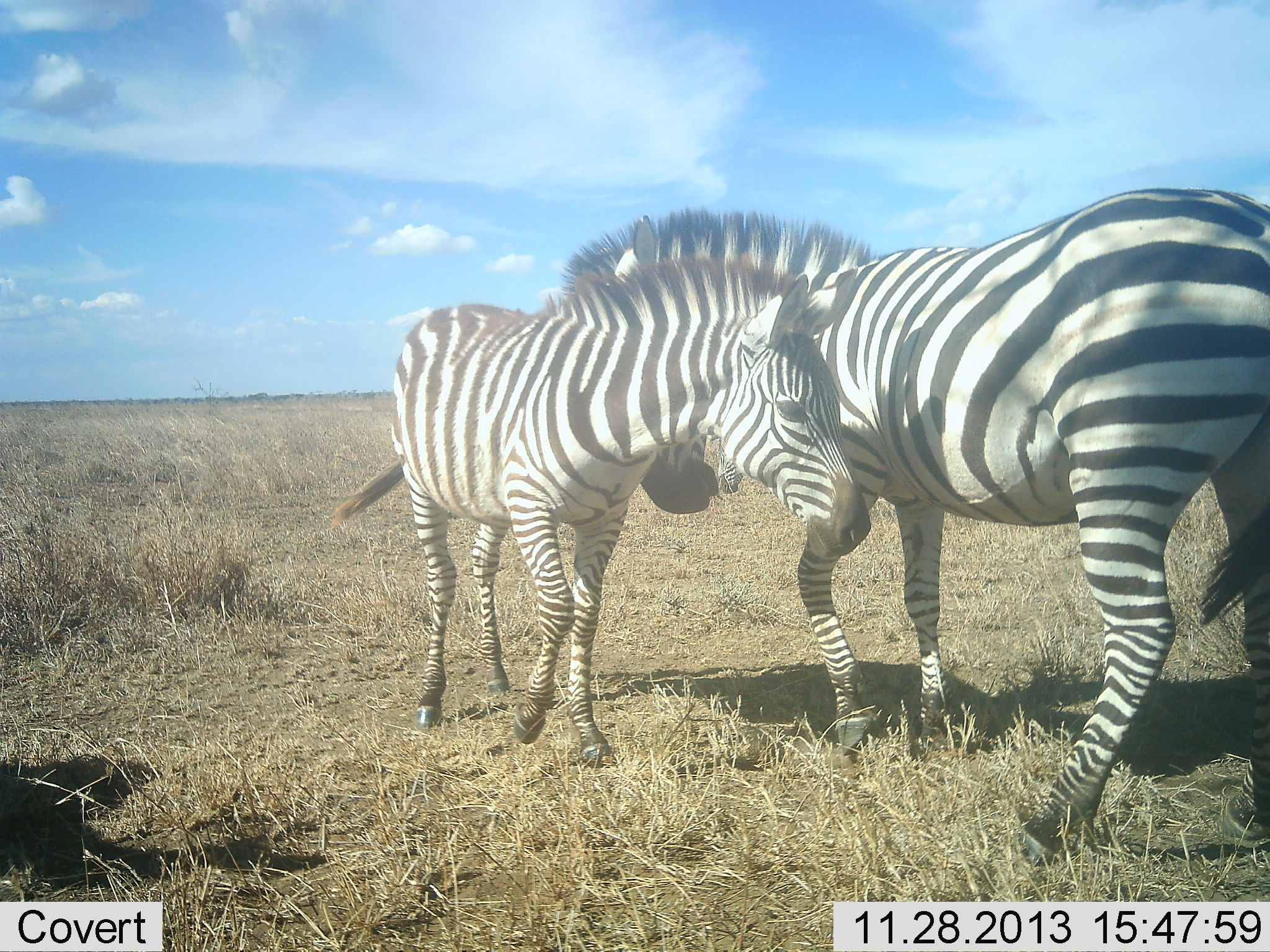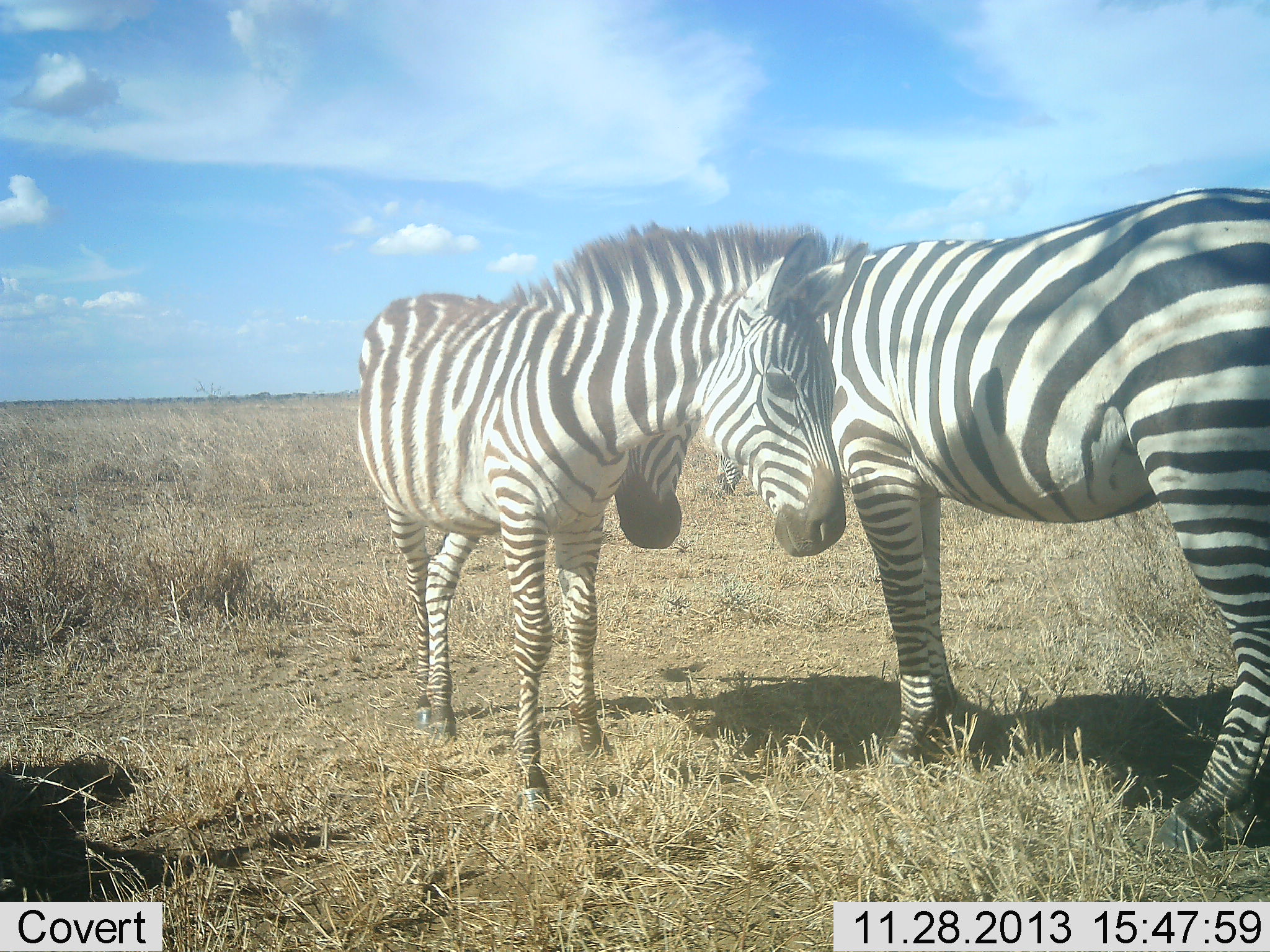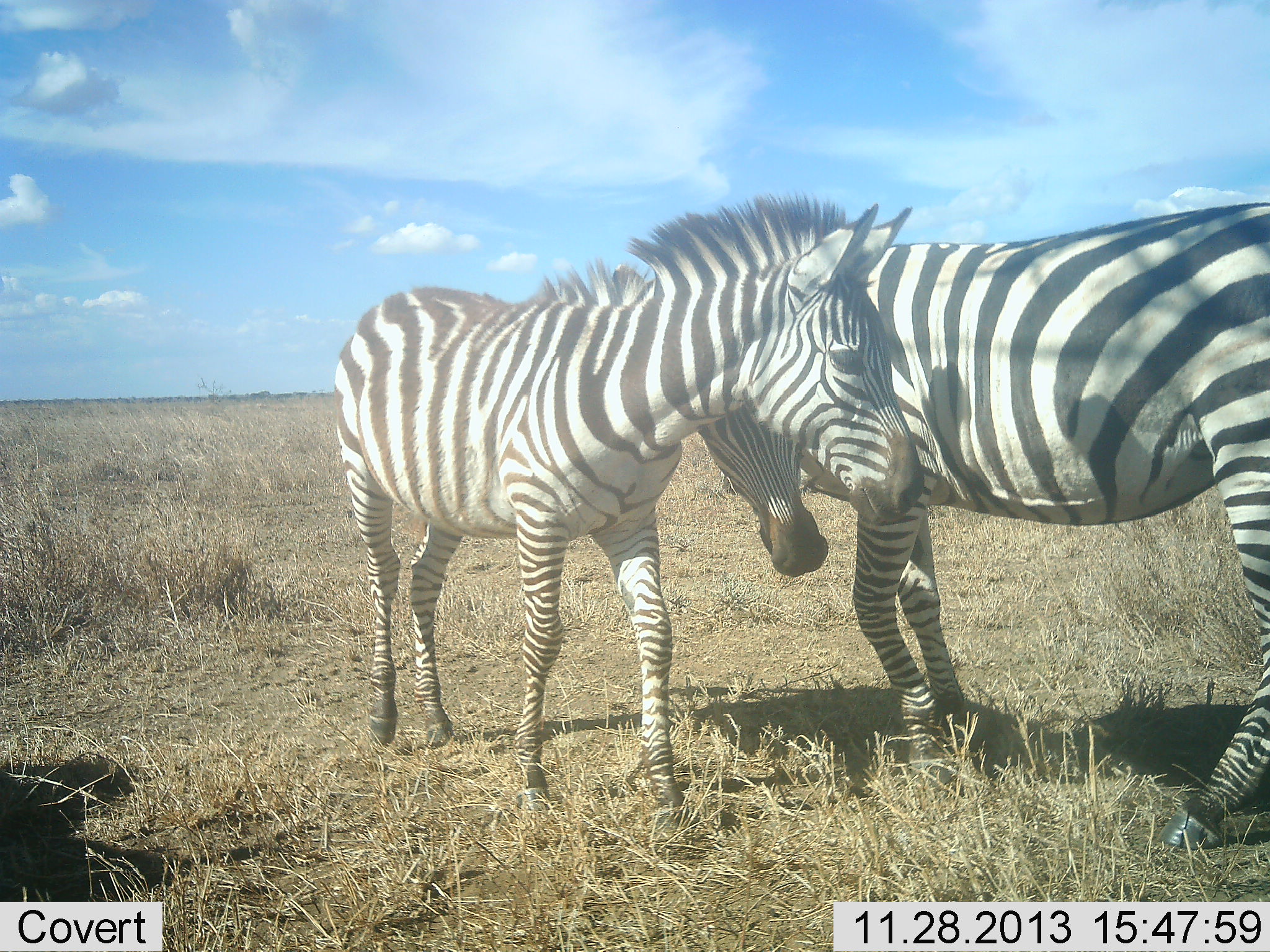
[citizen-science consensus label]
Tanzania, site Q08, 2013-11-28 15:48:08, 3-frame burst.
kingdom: Animalia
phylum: Chordata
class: Mammalia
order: Perissodactyla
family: Equidae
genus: Equus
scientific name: Equus quagga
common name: plains zebra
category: zebra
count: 2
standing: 60%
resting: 0%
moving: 10%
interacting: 50%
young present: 10%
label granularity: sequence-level